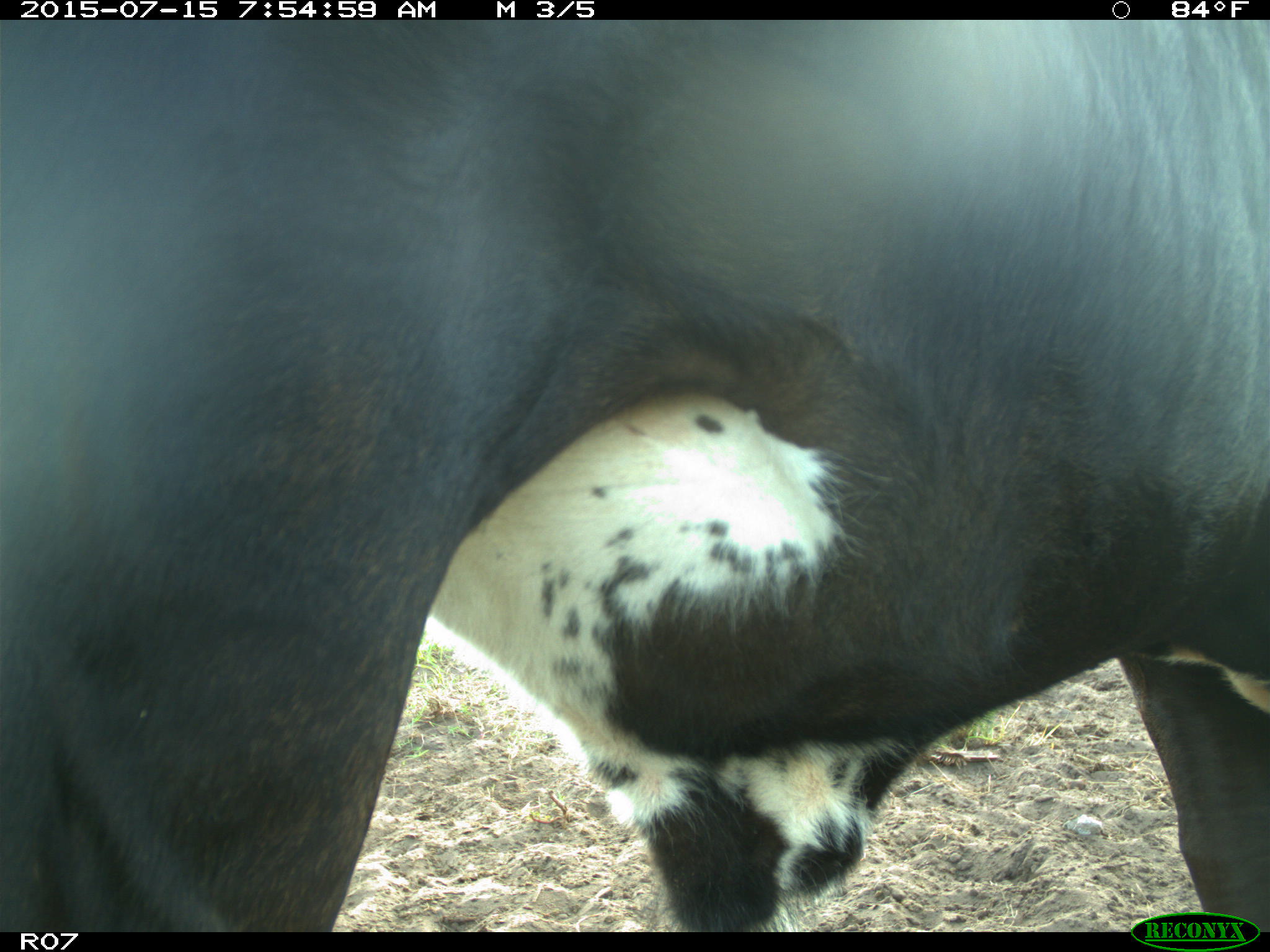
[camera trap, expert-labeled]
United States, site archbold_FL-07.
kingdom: Animalia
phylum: Chordata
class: Mammalia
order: Artiodactyla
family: Bovidae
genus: Bos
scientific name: Bos taurus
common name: domestic cow